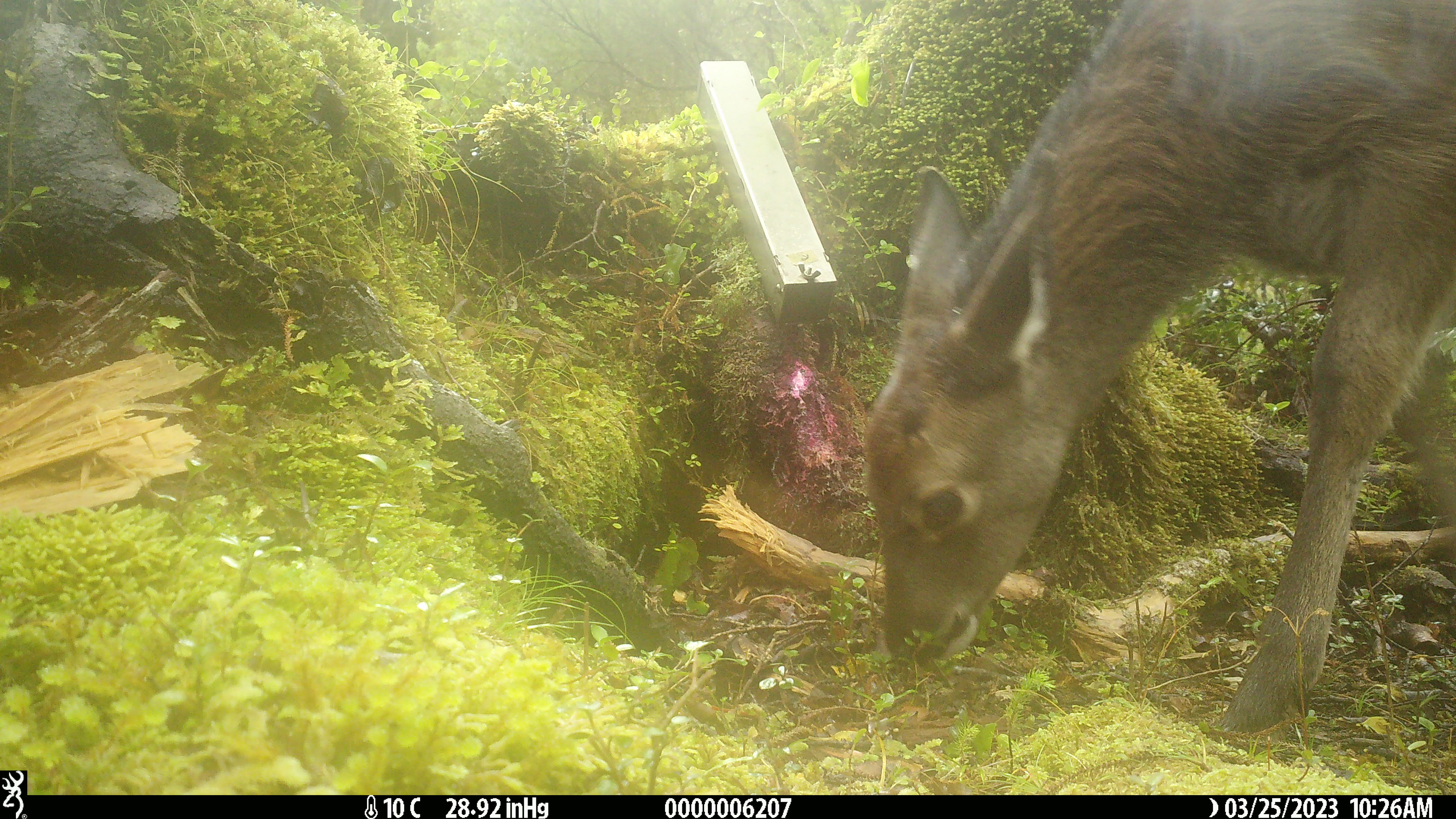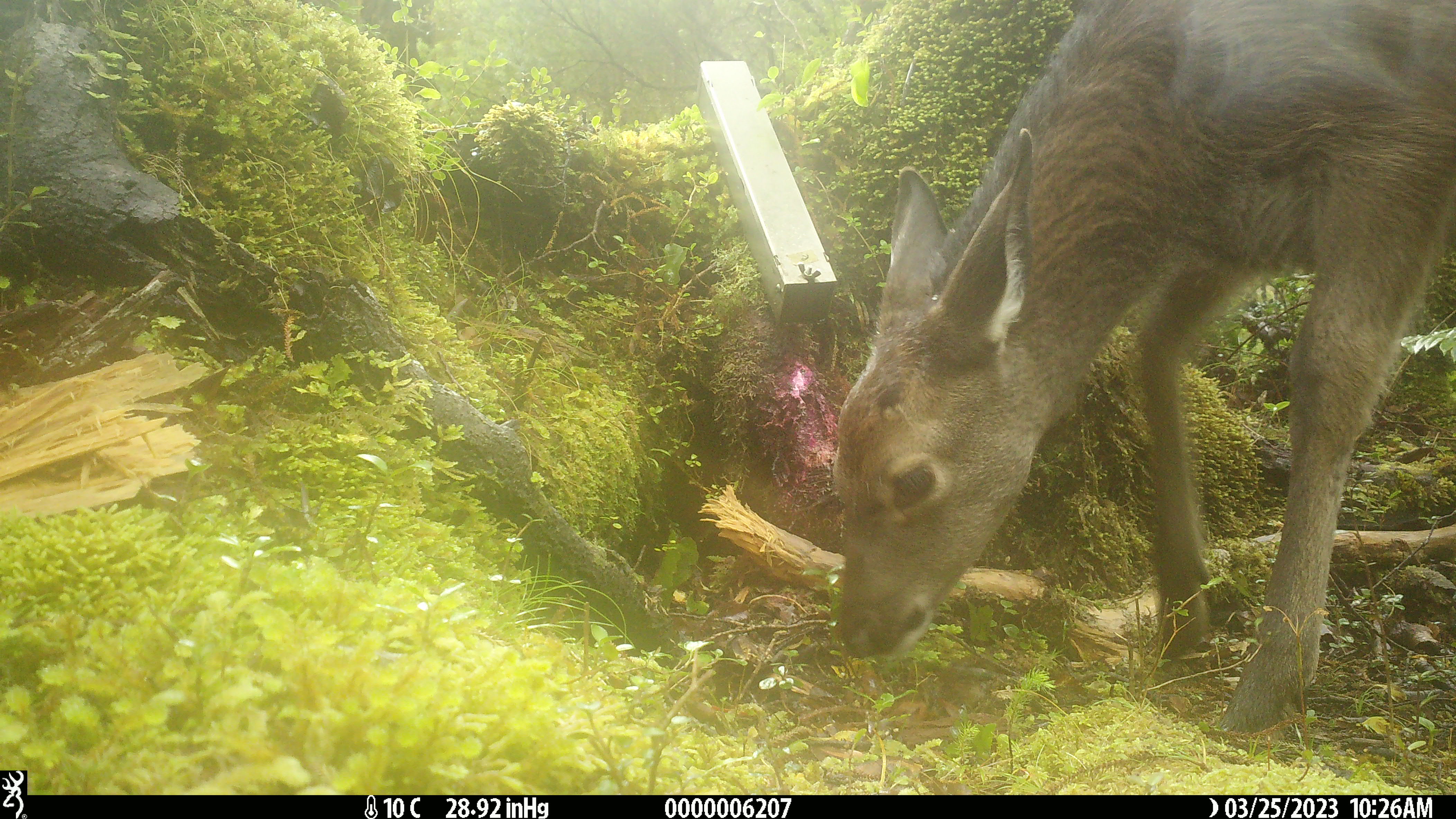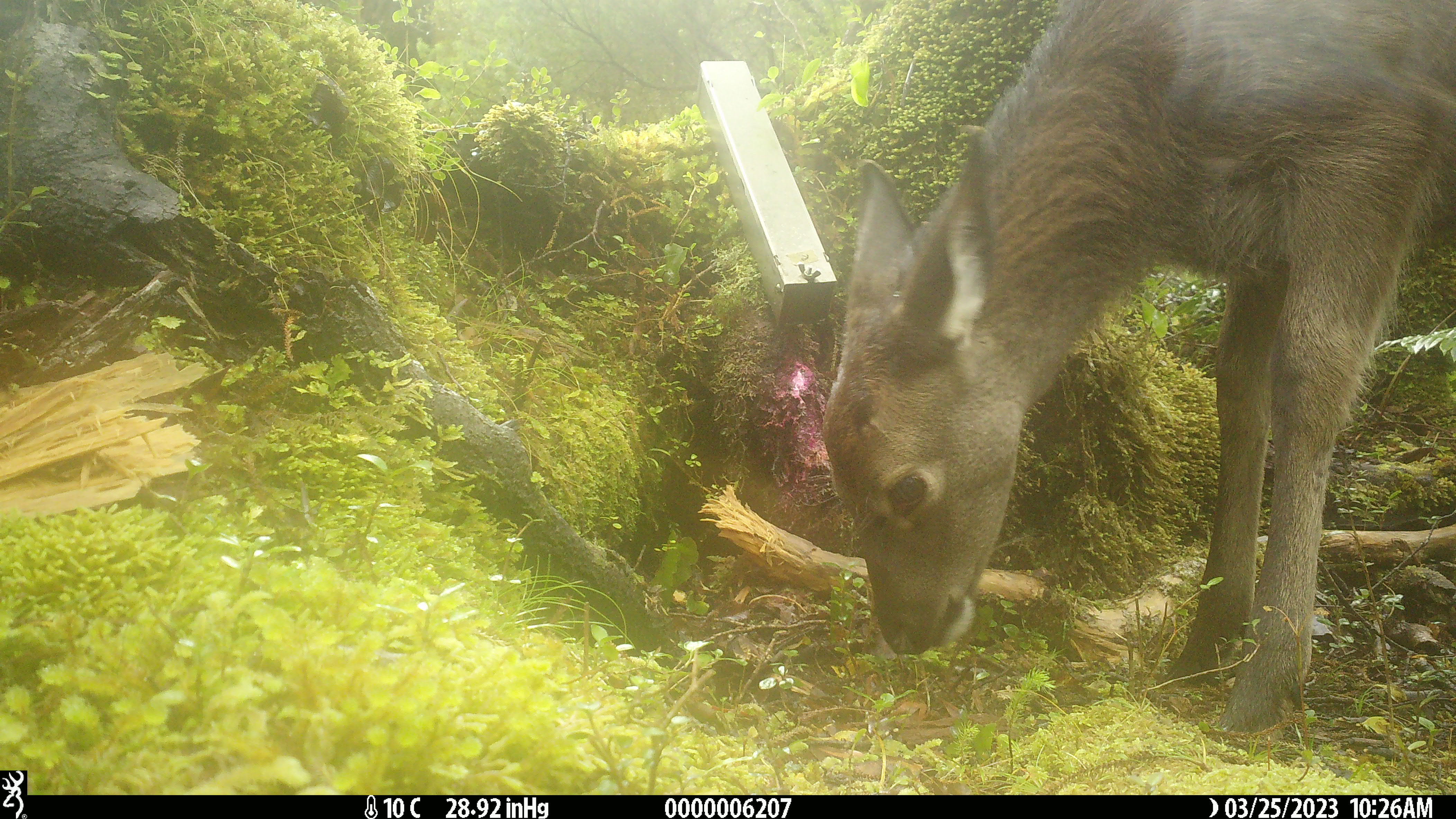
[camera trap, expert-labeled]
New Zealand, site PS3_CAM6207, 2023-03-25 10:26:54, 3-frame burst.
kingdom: Animalia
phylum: Chordata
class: Mammalia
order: Artiodactyla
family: Cervidae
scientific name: Cervidae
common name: deer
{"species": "deer (Cervidae)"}